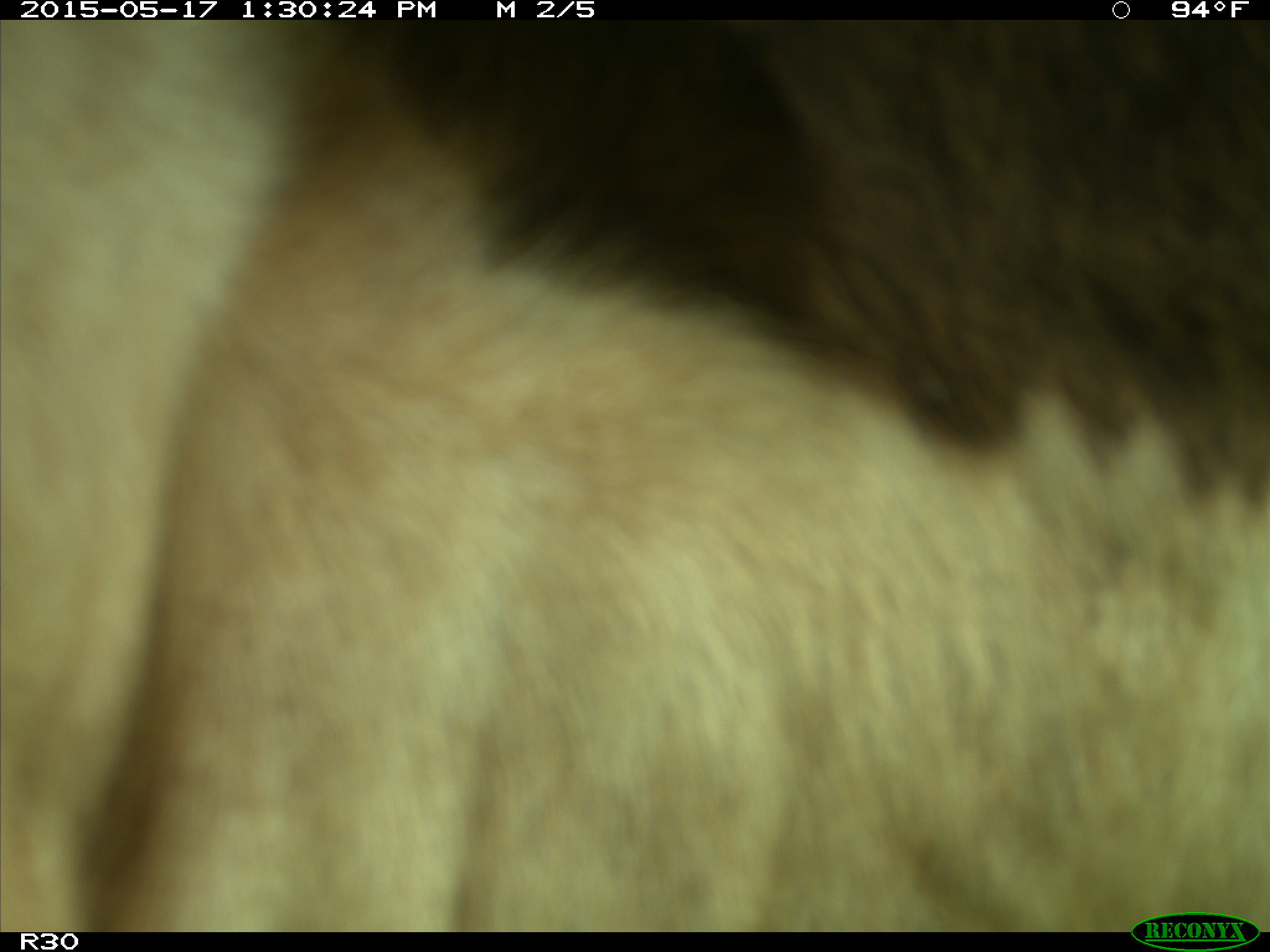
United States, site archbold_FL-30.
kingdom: Animalia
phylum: Chordata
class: Mammalia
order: Artiodactyla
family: Bovidae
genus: Bos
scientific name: Bos taurus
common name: domestic cow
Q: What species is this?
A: Bos taurus (domestic cow).